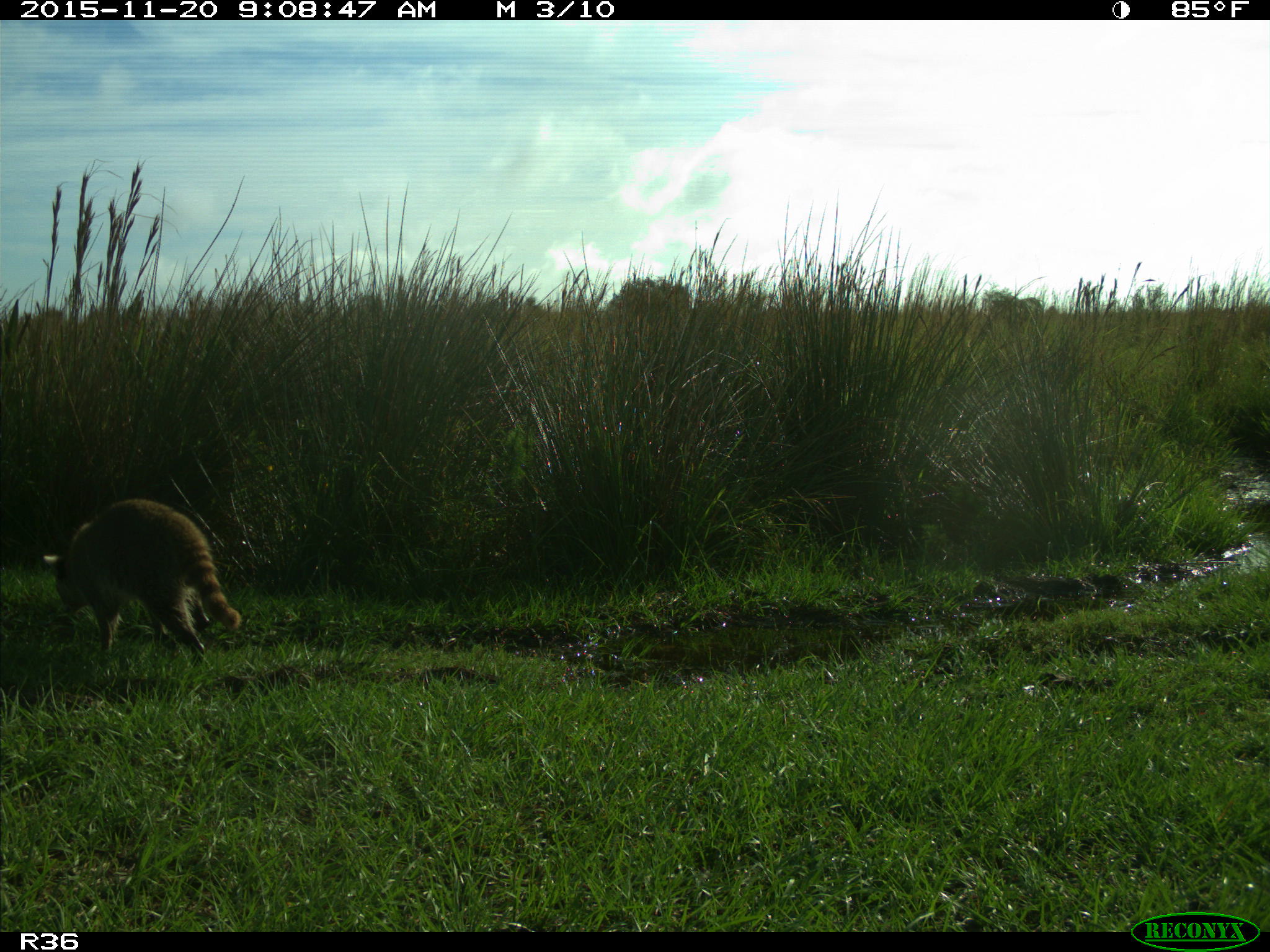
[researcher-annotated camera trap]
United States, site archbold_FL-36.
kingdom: Animalia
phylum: Chordata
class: Mammalia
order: Carnivora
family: Procyonidae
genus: Procyon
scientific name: Procyon lotor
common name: common raccoon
Procyon lotor (common raccoon).